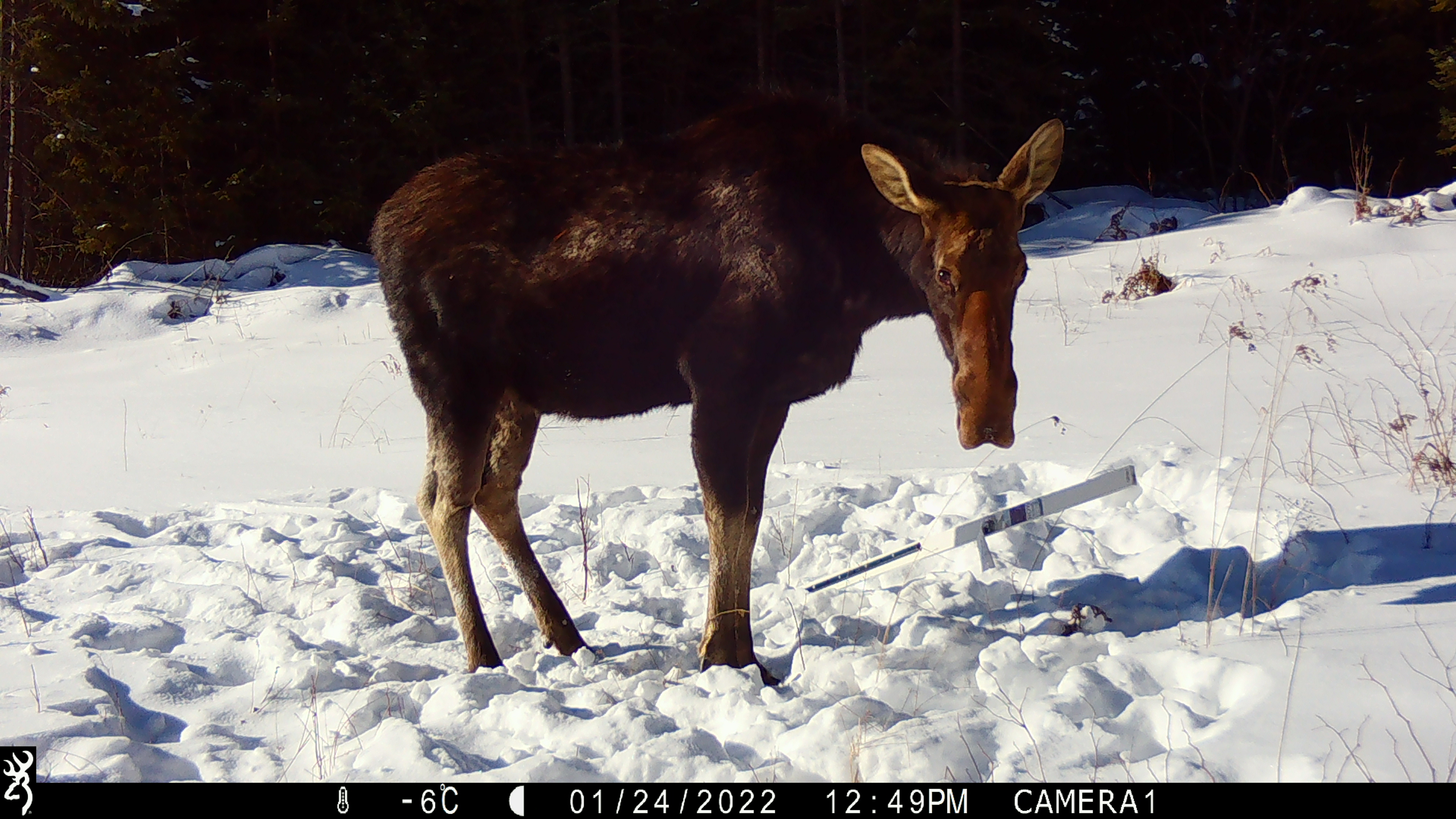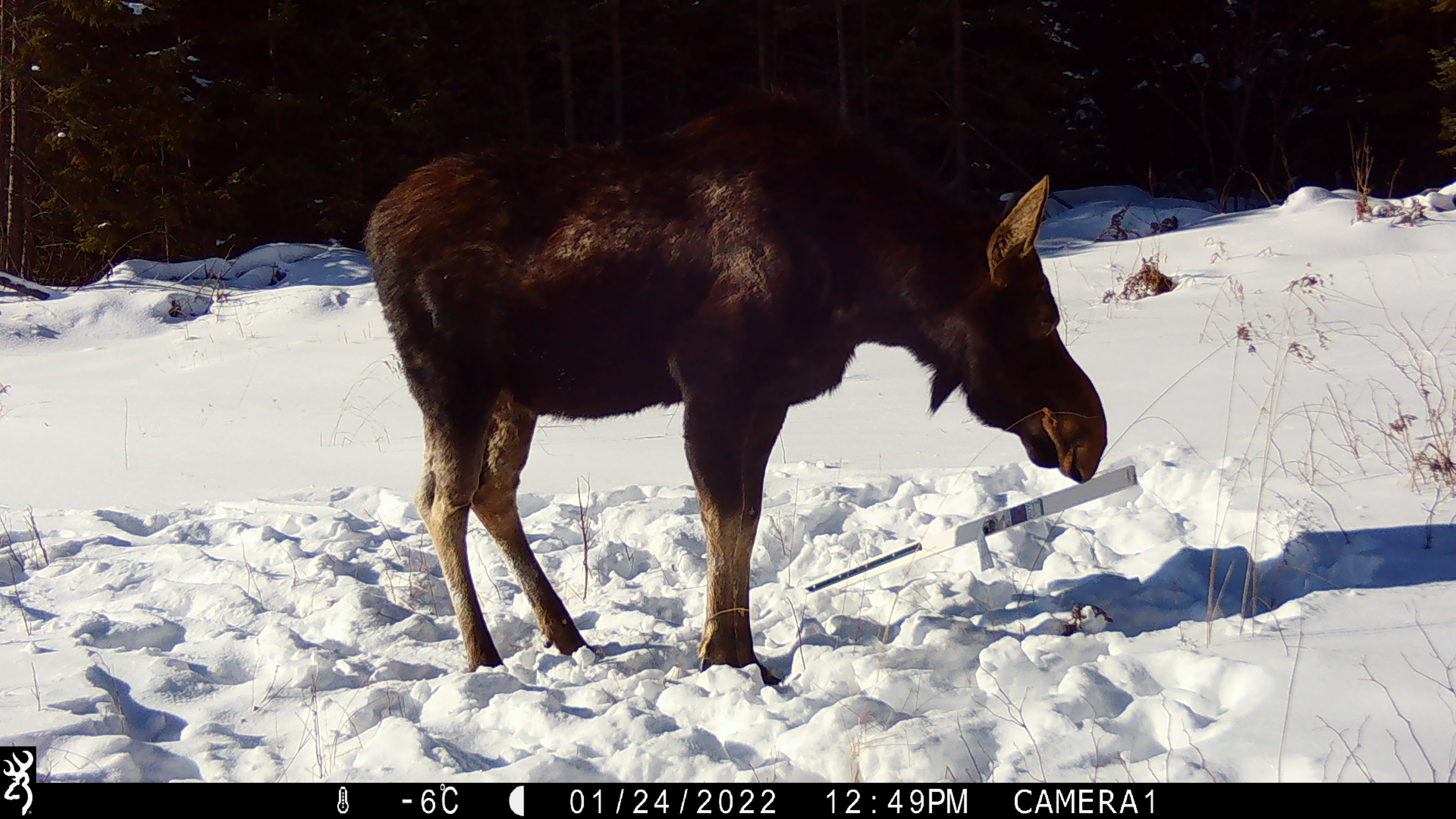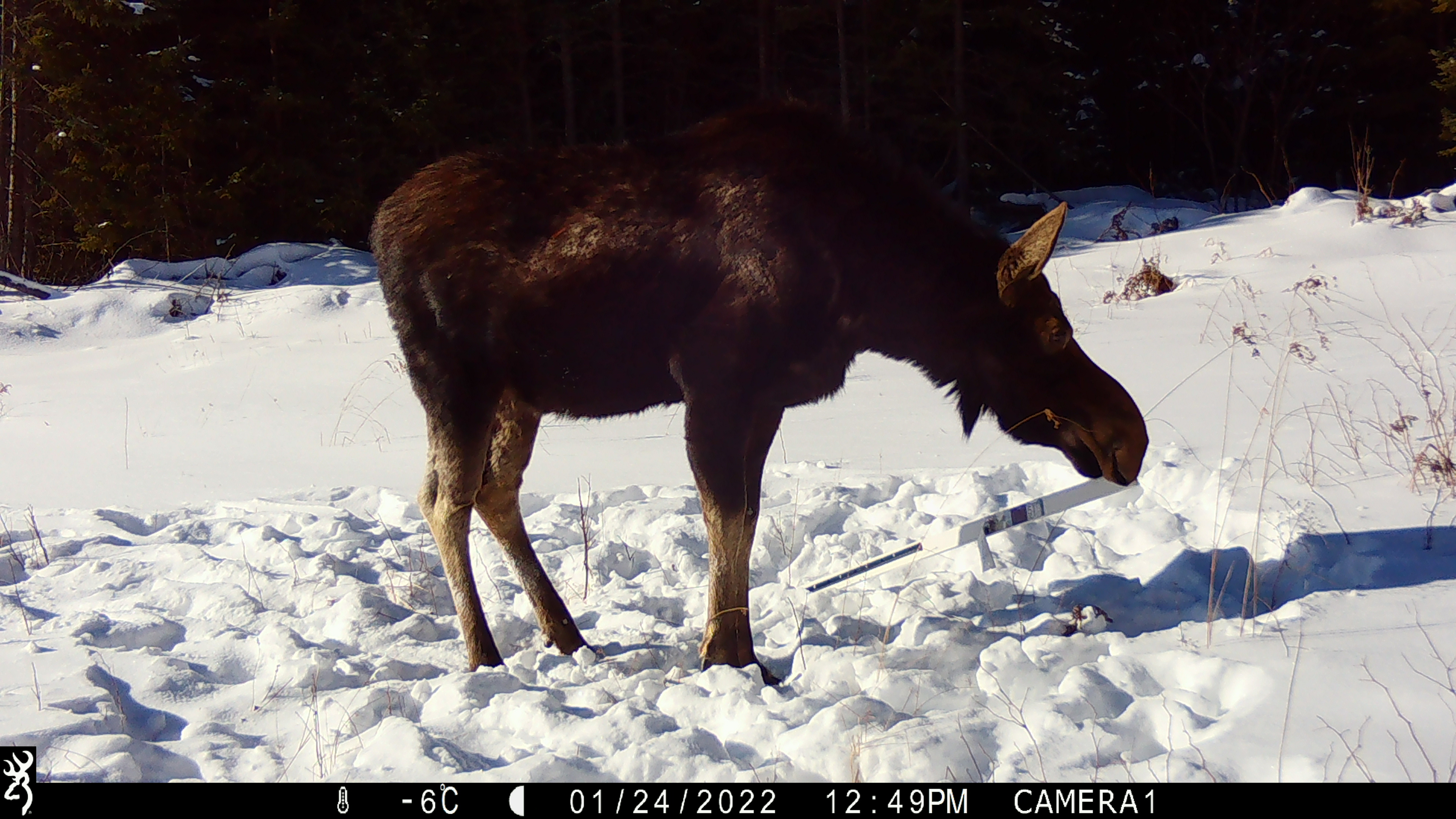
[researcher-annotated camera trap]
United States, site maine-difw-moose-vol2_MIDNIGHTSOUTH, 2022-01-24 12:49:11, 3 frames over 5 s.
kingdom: Animalia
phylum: Chordata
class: Mammalia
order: Artiodactyla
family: Cervidae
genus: Alces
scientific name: Alces alces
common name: moose